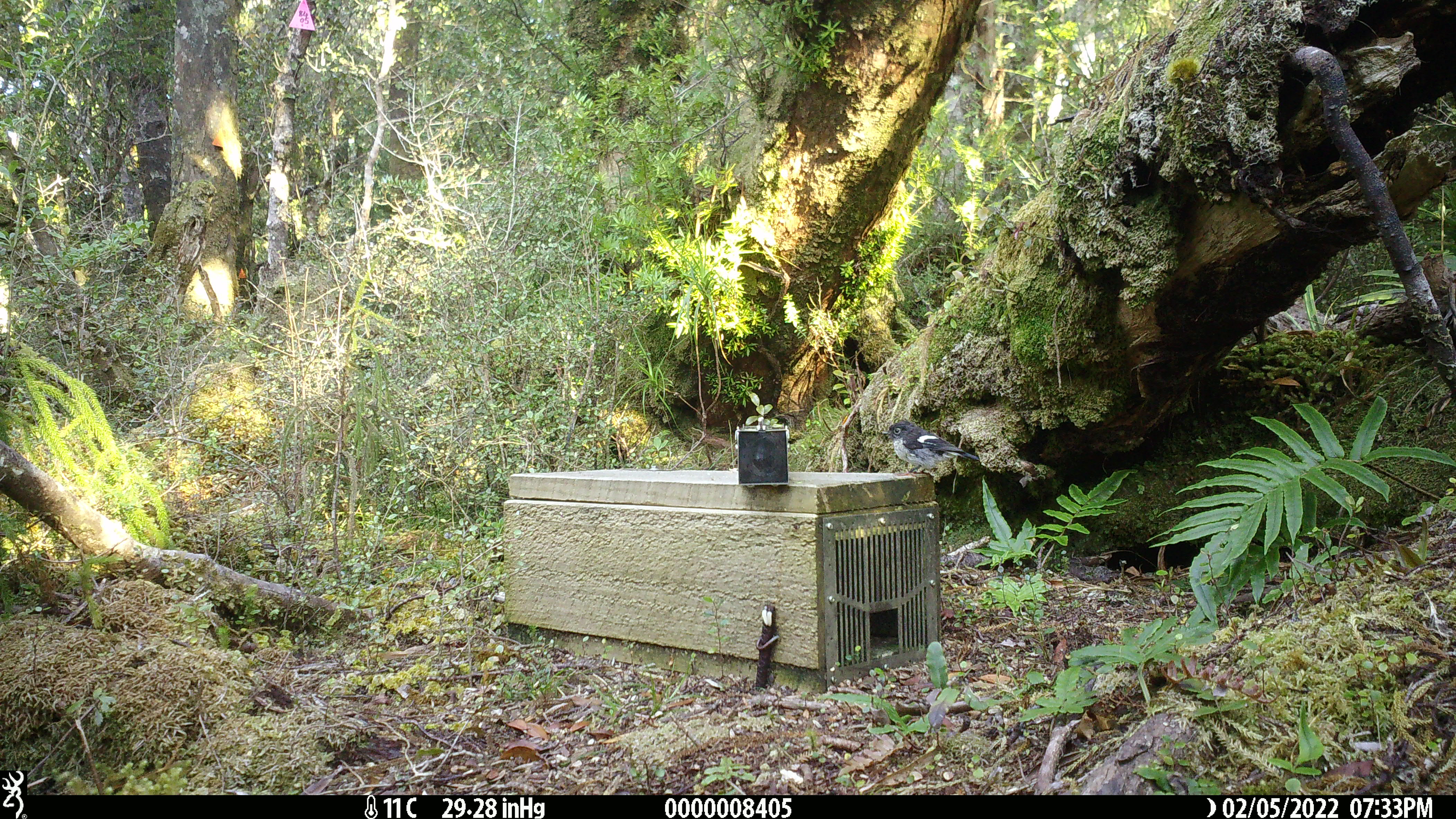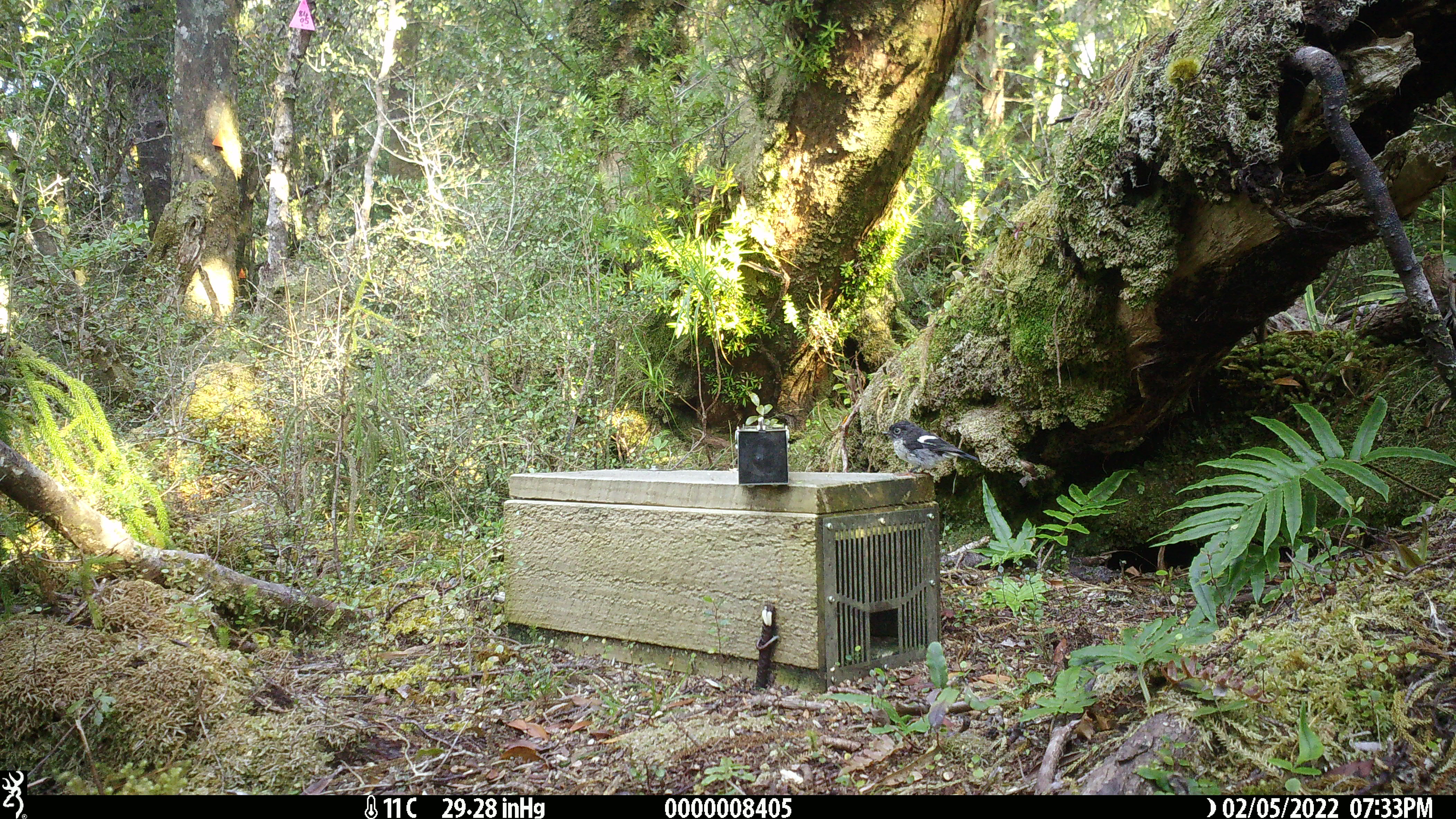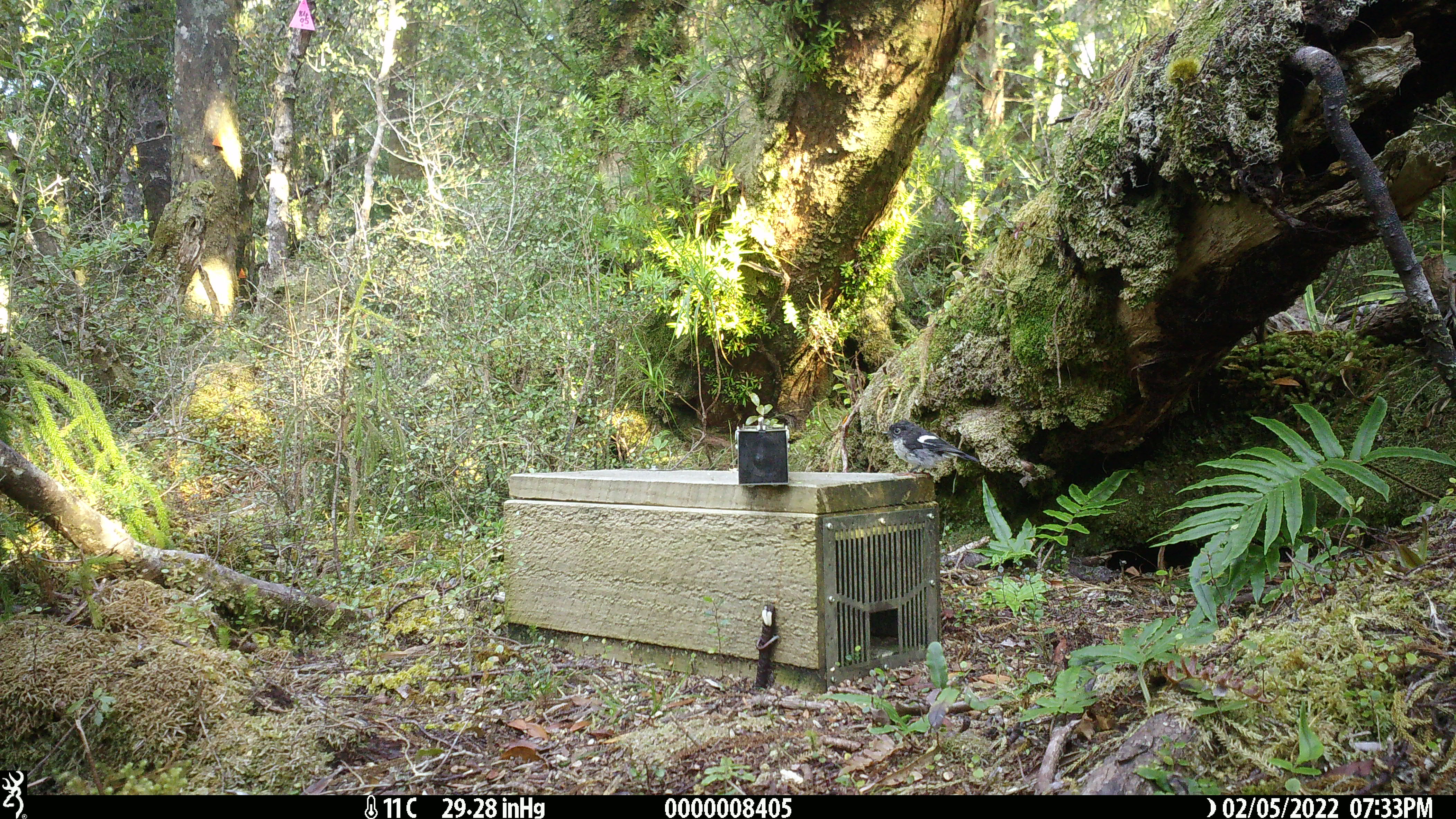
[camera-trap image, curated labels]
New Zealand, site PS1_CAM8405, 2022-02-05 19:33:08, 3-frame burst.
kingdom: Animalia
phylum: Chordata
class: Aves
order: Passeriformes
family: Petroicidae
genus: Petroica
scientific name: Petroica macrocephala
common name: tomtit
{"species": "tomtit (Petroica macrocephala)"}